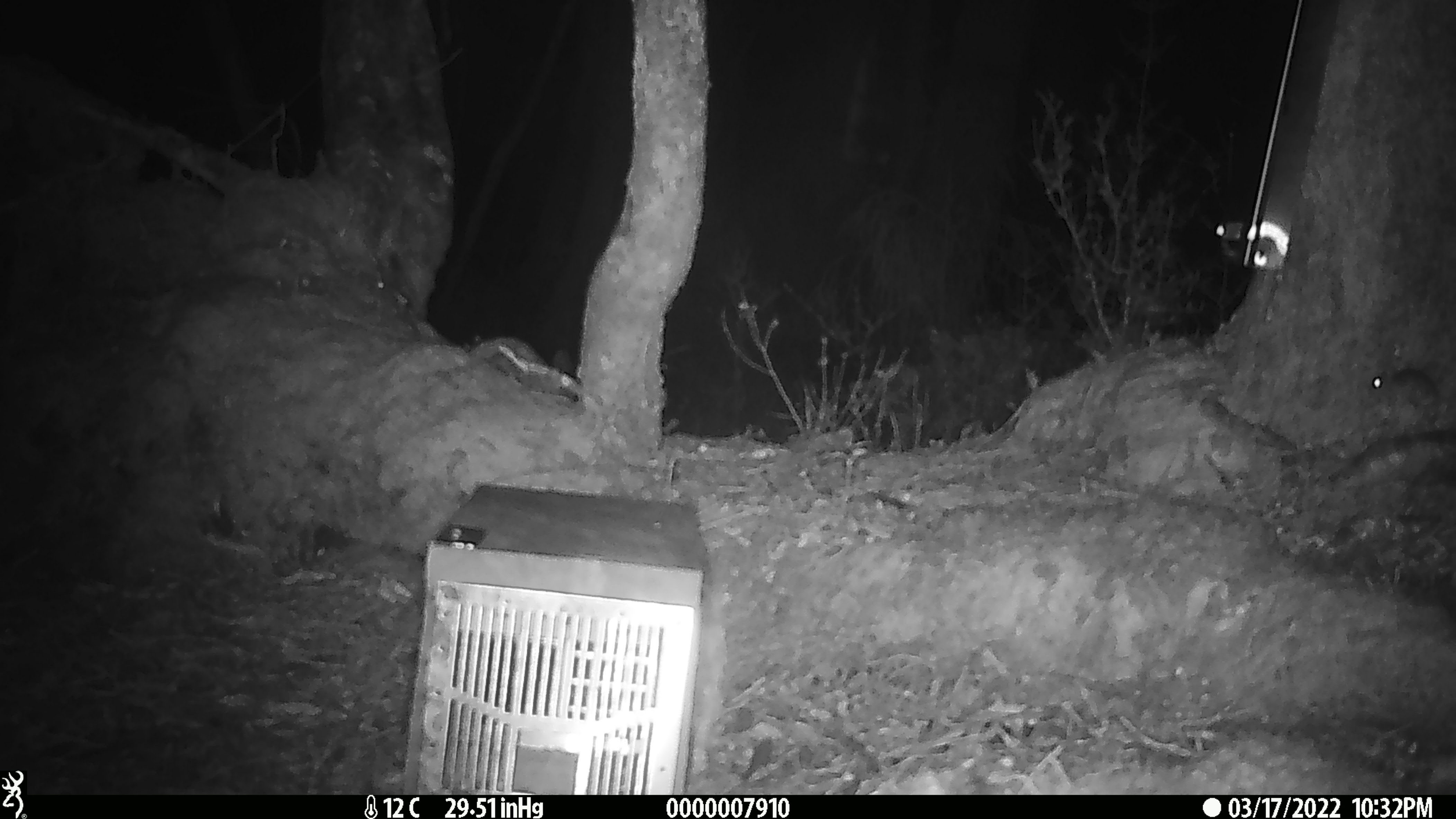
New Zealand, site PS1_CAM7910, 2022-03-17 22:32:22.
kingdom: Animalia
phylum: Chordata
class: Mammalia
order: Rodentia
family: Muridae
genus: Mus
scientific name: Mus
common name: mouse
Mouse (Mus).